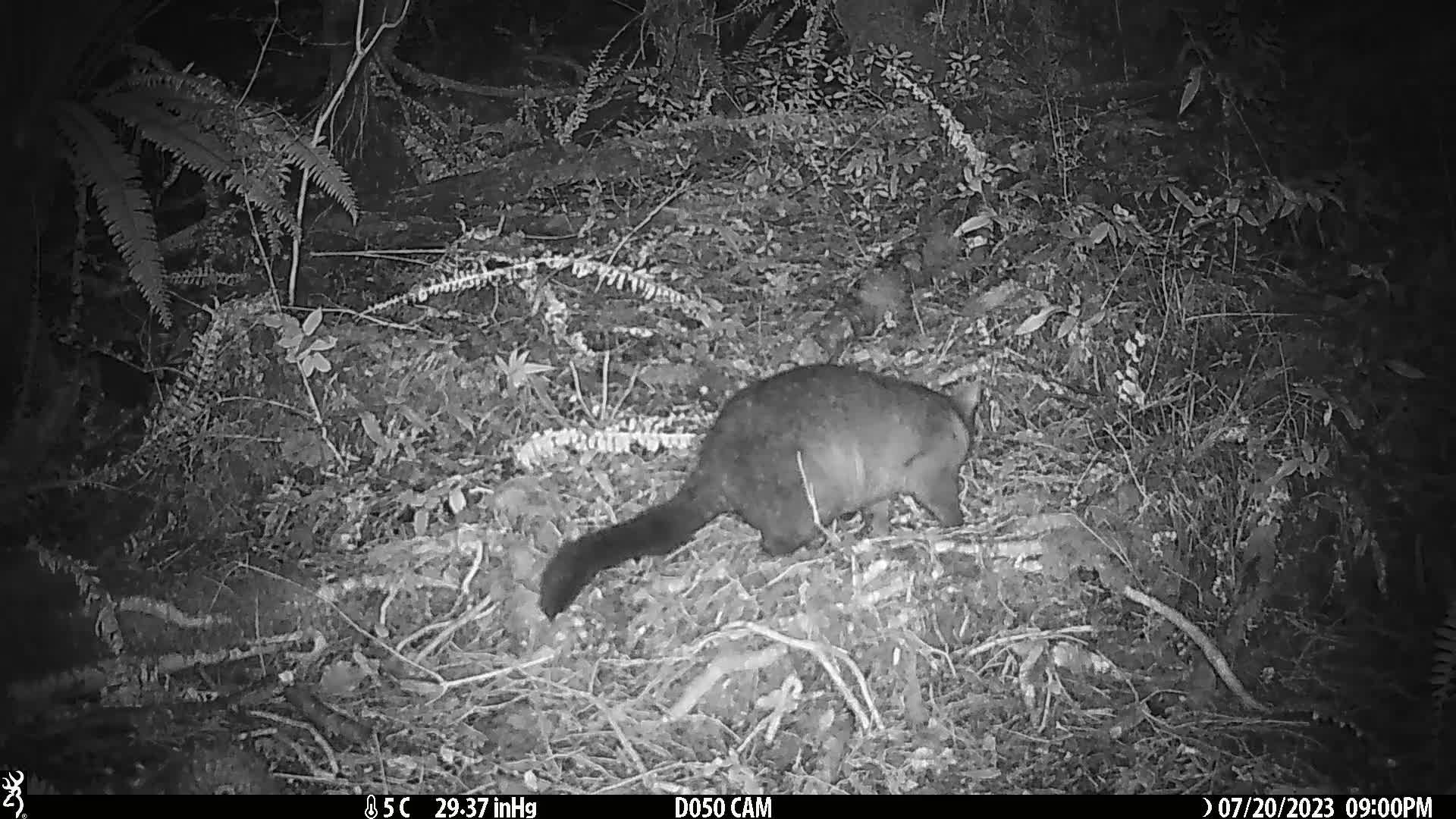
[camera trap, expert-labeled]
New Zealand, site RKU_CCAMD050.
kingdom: Animalia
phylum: Chordata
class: Mammalia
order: Diprotodontia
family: Phalangeridae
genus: Trichosurus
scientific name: Trichosurus vulpecula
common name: common brushtail possum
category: possum